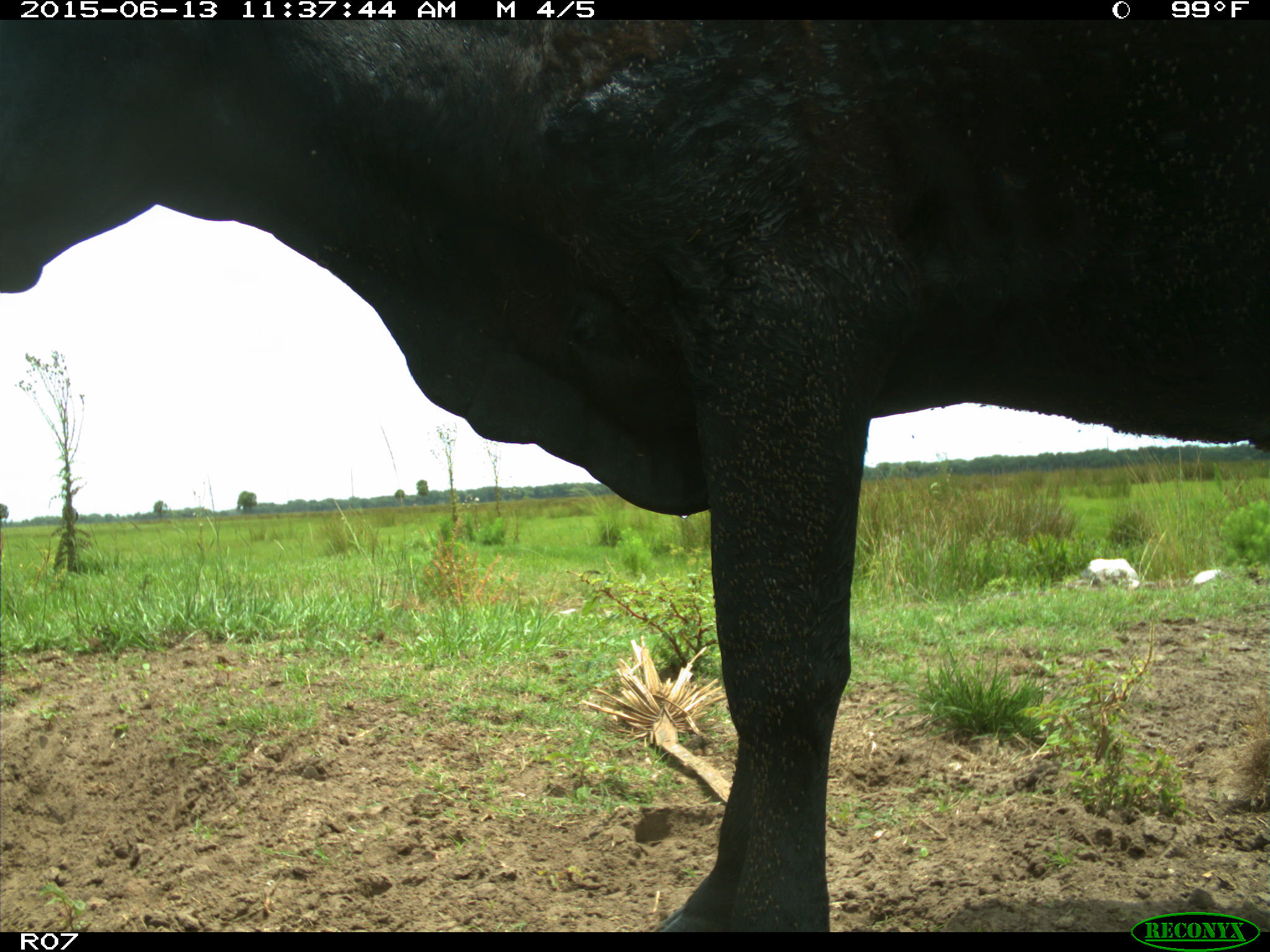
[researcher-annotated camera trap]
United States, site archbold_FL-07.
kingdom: Animalia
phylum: Chordata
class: Mammalia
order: Artiodactyla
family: Bovidae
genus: Bos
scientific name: Bos taurus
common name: domestic cow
Bos taurus (domestic cow).